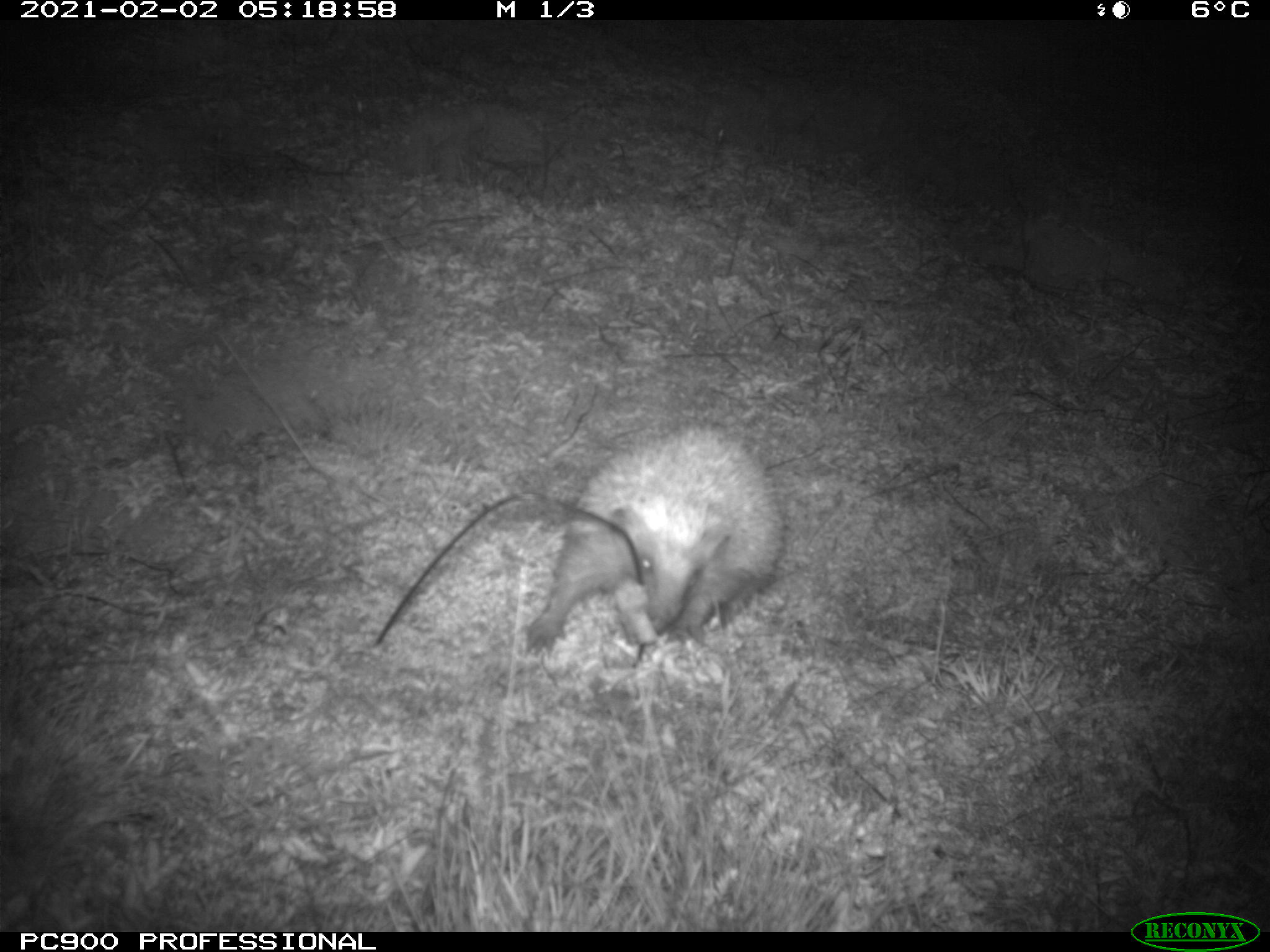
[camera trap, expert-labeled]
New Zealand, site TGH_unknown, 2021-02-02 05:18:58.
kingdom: Animalia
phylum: Chordata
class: Mammalia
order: Eulipotyphla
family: Erinaceidae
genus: Erinaceus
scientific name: Erinaceus europaeus europaeus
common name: european hedgehog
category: hedgehog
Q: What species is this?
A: Hedgehog (european hedgehog) (Erinaceus europaeus europaeus).